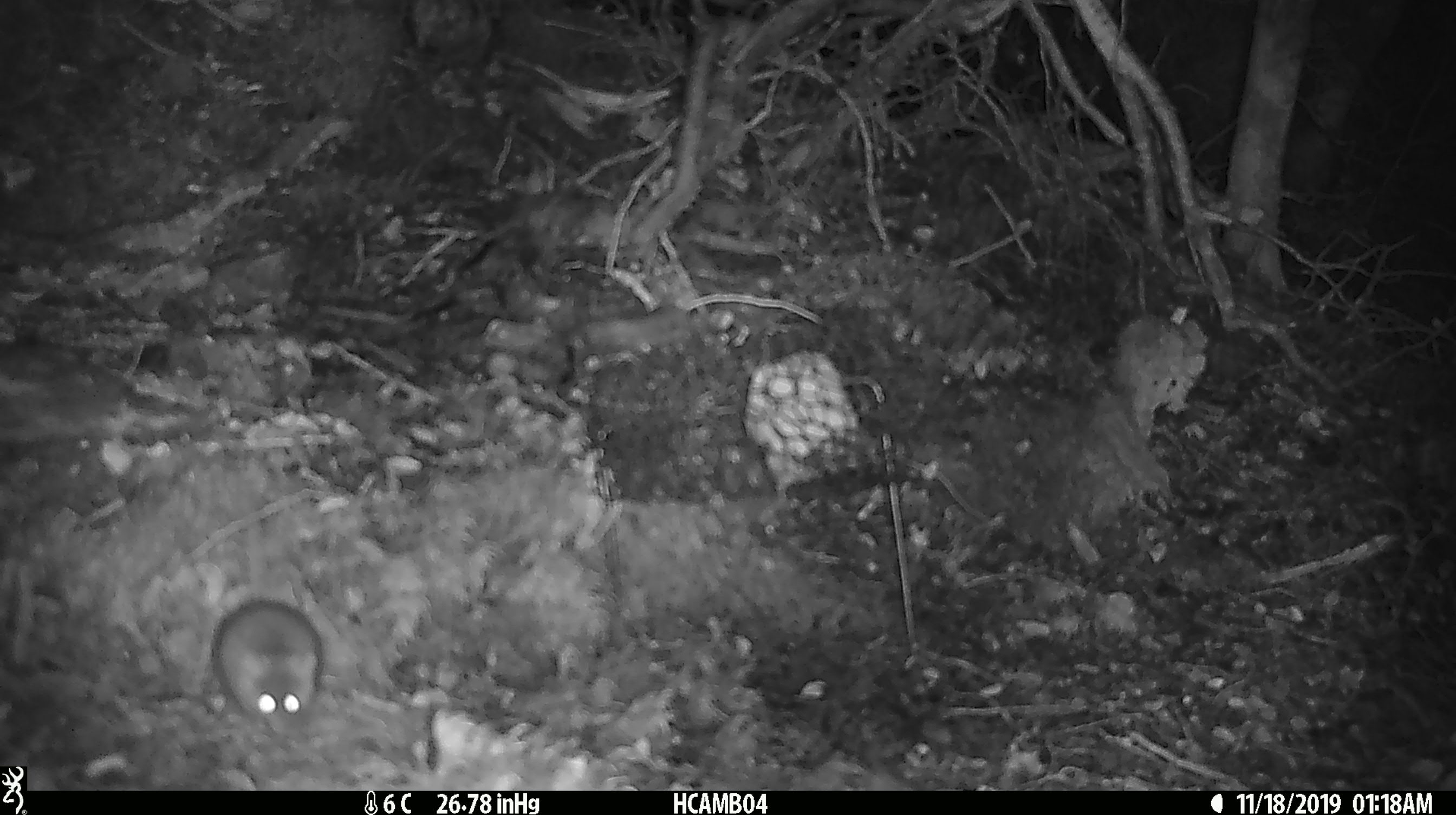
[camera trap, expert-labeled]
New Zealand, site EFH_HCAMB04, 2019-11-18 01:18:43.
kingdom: Animalia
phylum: Chordata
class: Mammalia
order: Rodentia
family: Muridae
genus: Mus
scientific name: Mus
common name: mouse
Mouse (Mus).